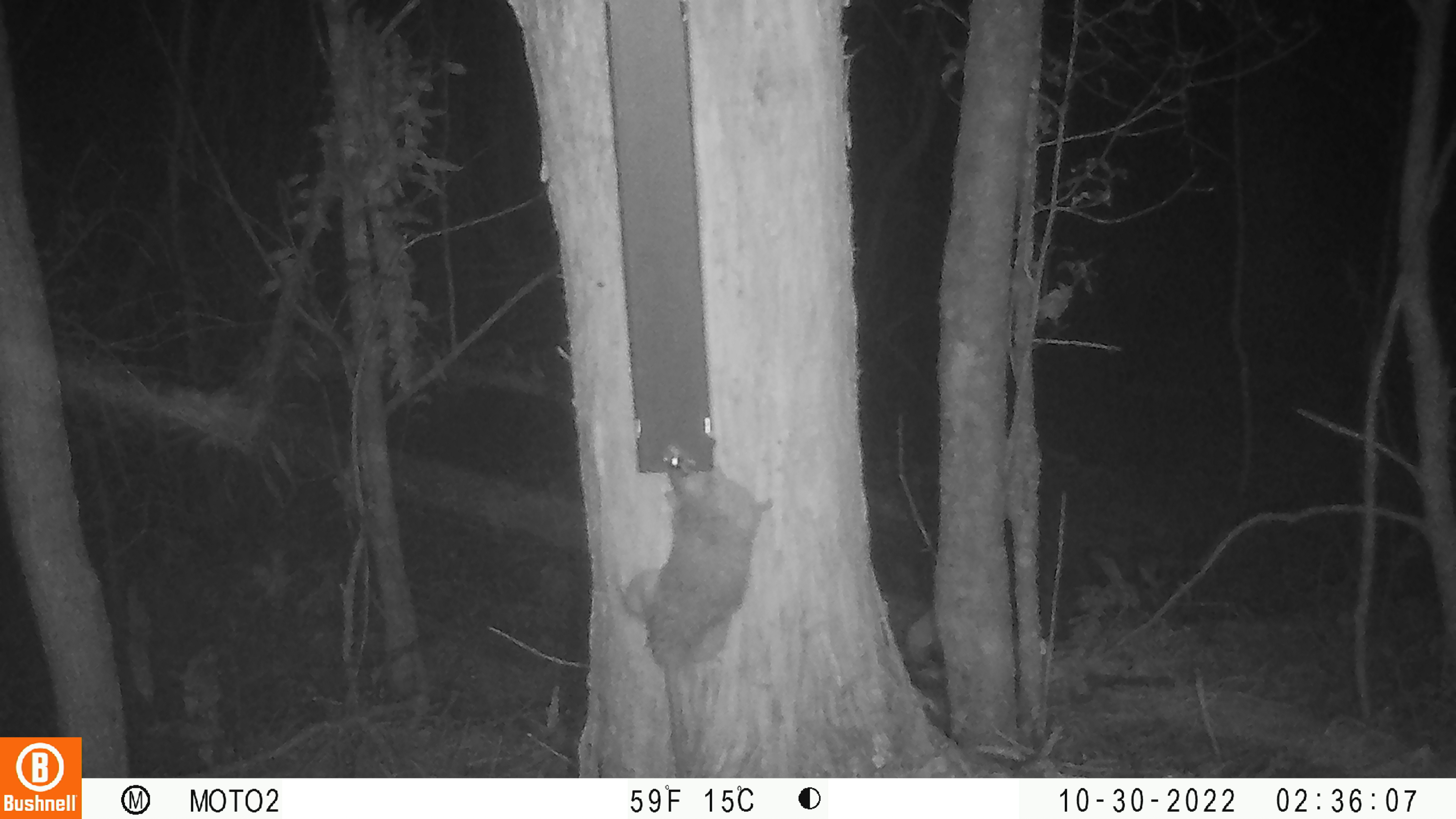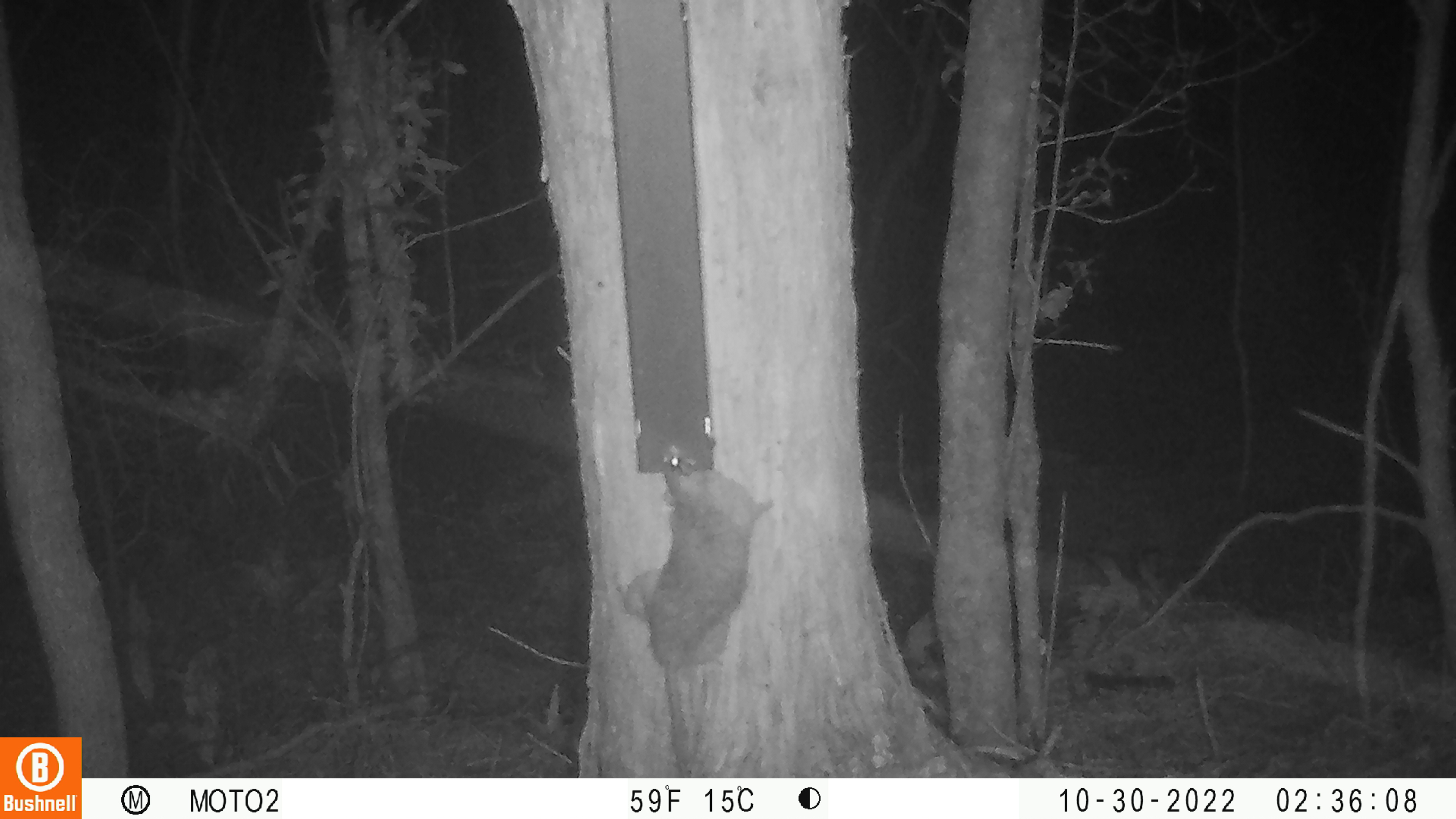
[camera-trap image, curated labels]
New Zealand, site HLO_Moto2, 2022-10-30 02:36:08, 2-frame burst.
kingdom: Animalia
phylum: Chordata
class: Mammalia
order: Rodentia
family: Muridae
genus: Rattus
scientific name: Rattus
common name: rat